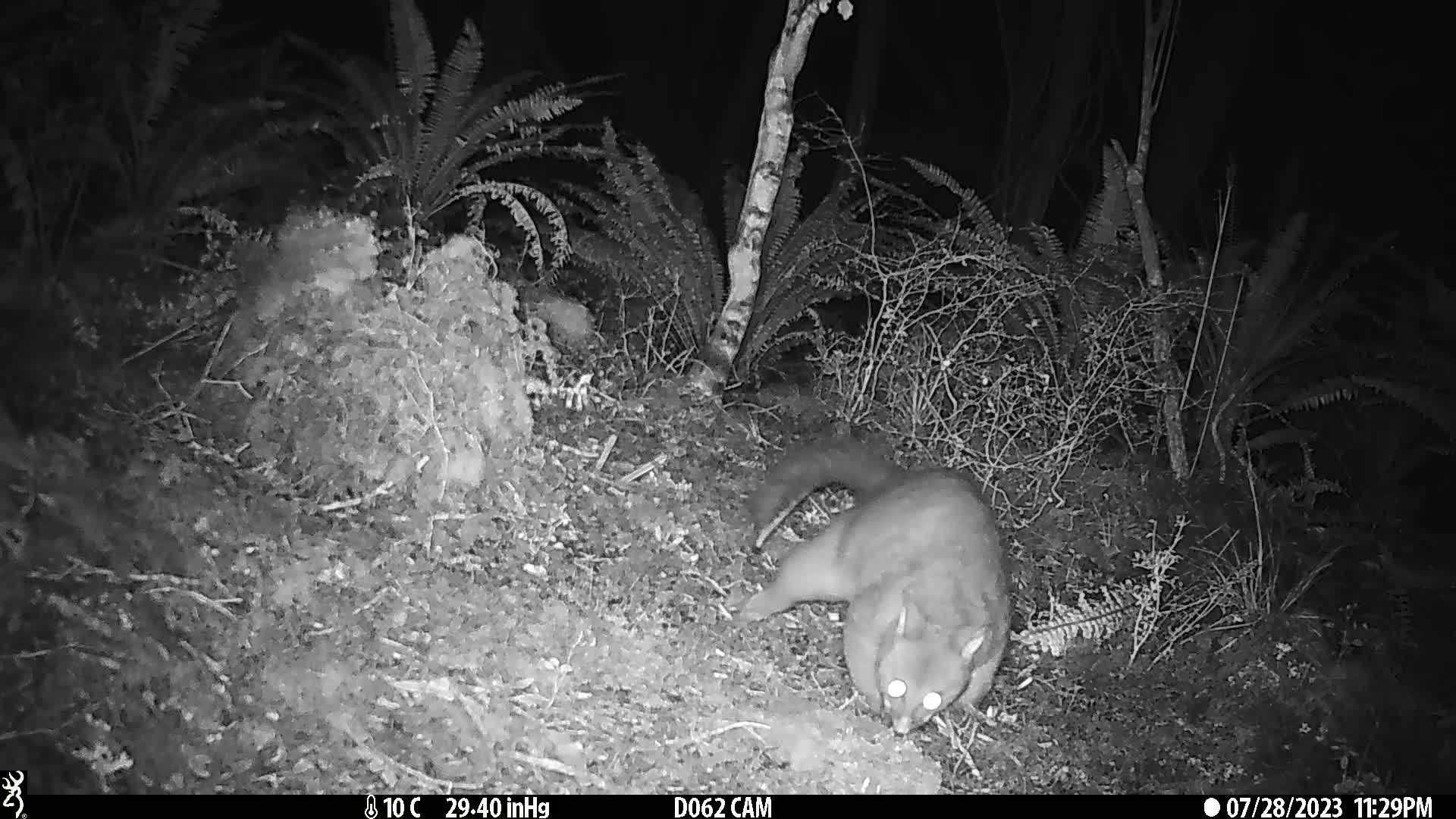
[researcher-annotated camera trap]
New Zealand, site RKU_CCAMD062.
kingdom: Animalia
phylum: Chordata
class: Mammalia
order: Diprotodontia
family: Phalangeridae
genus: Trichosurus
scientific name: Trichosurus vulpecula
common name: common brushtail possum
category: possum